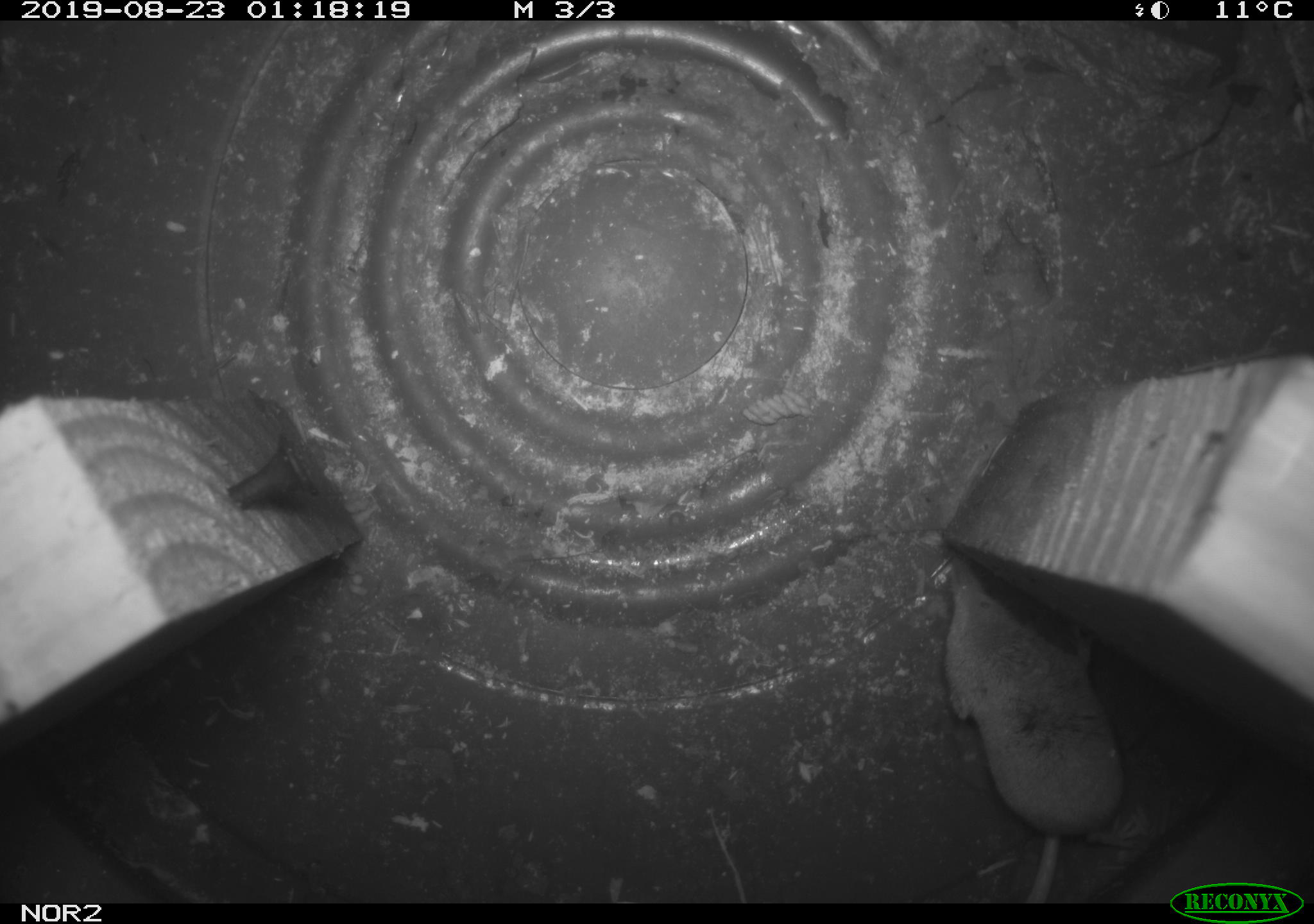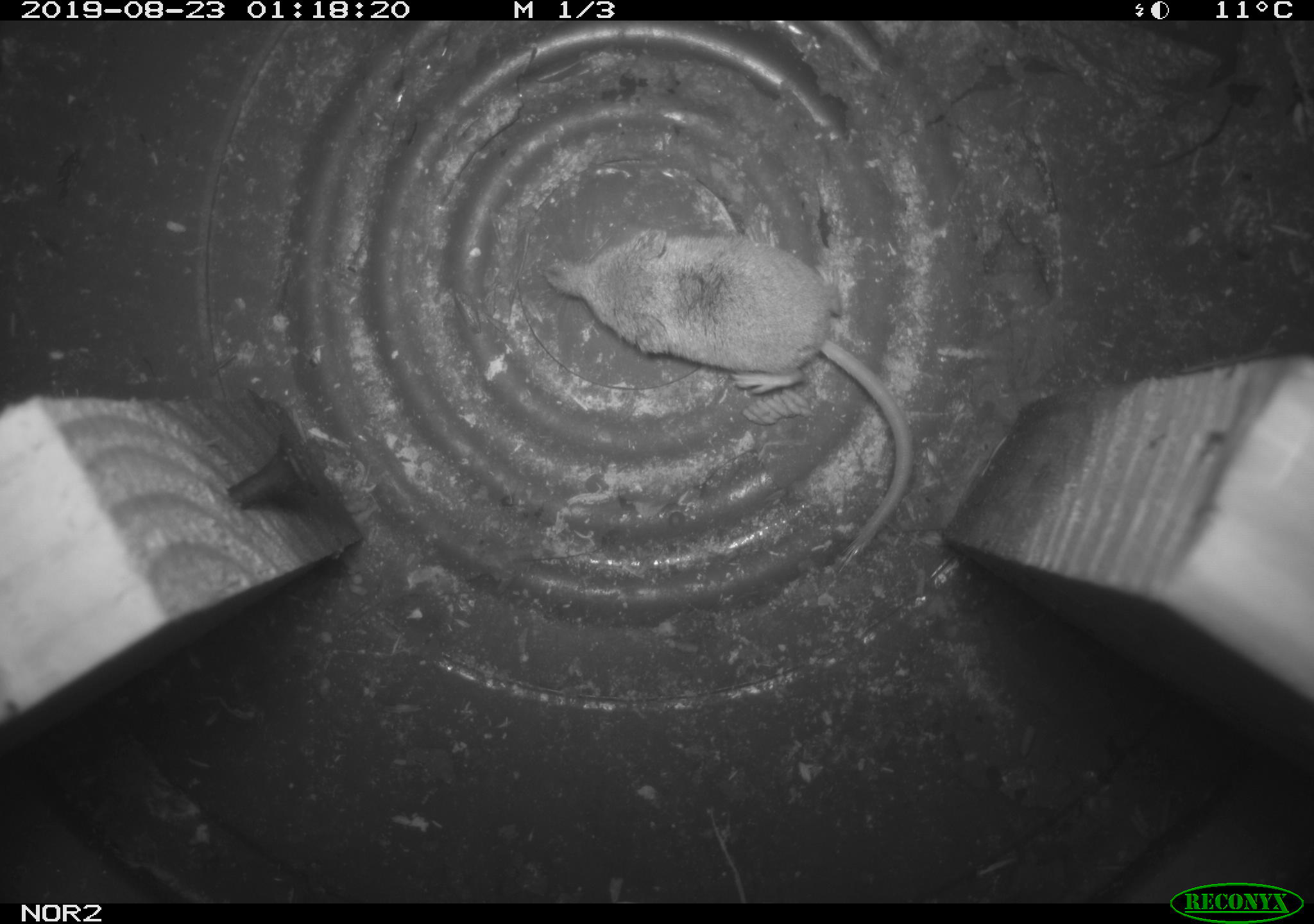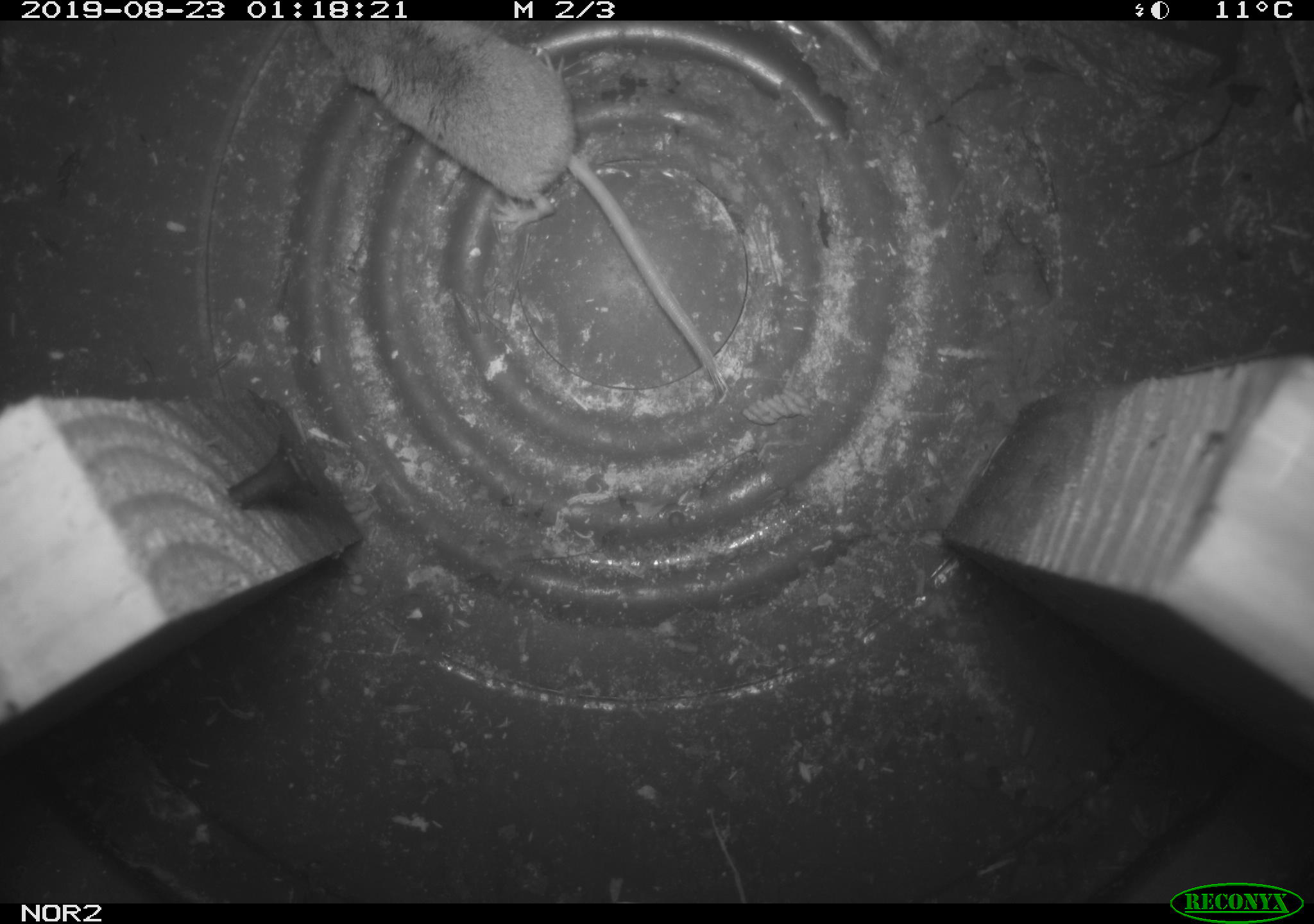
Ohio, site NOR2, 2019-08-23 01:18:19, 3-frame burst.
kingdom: Animalia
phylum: Chordata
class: Mammalia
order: Eulipotyphla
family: Soricidae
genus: Sorex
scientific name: Sorex cinereus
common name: masked shrew